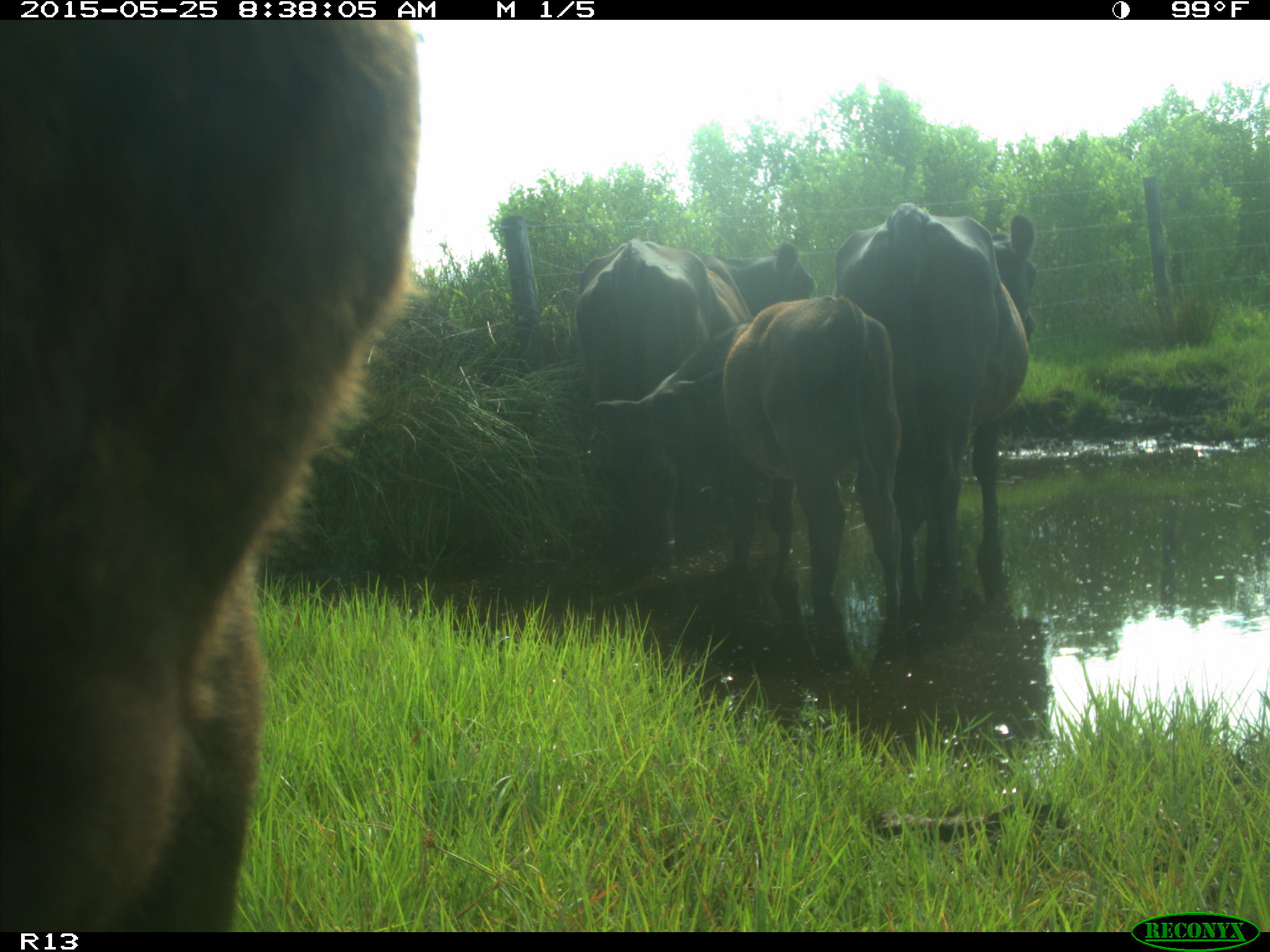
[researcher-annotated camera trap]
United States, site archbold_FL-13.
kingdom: Animalia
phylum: Chordata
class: Mammalia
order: Artiodactyla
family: Bovidae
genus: Bos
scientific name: Bos taurus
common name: domestic cow